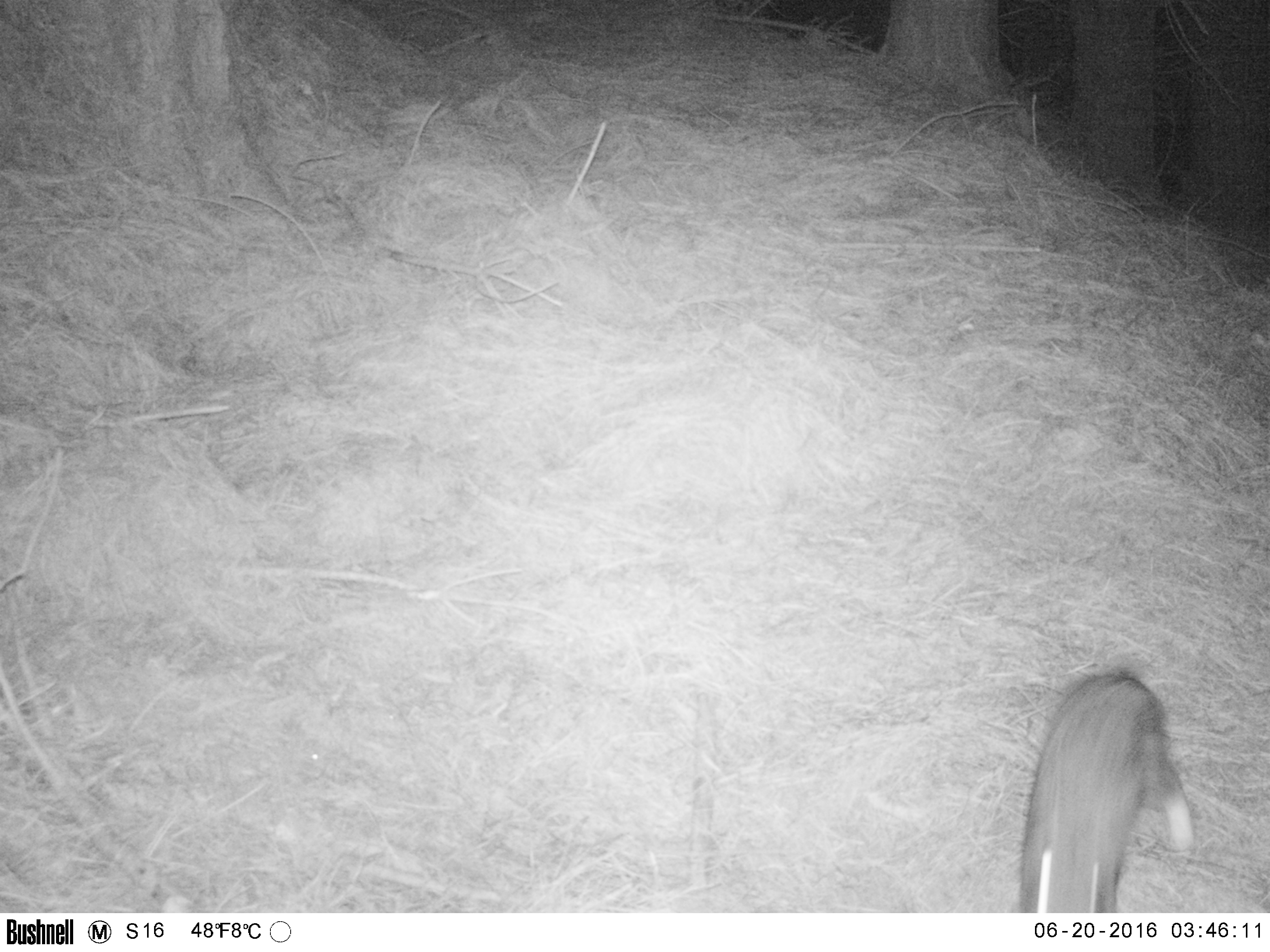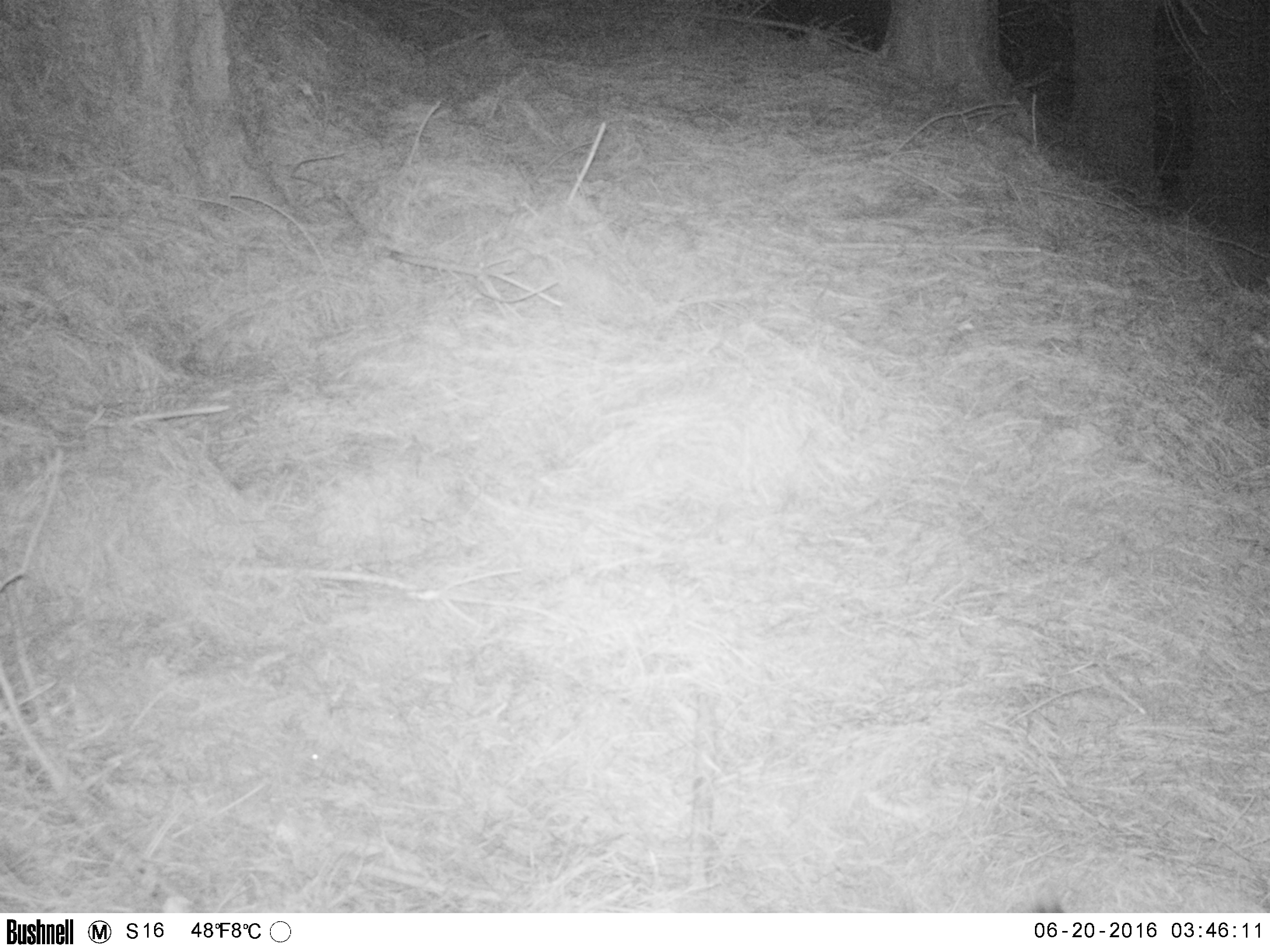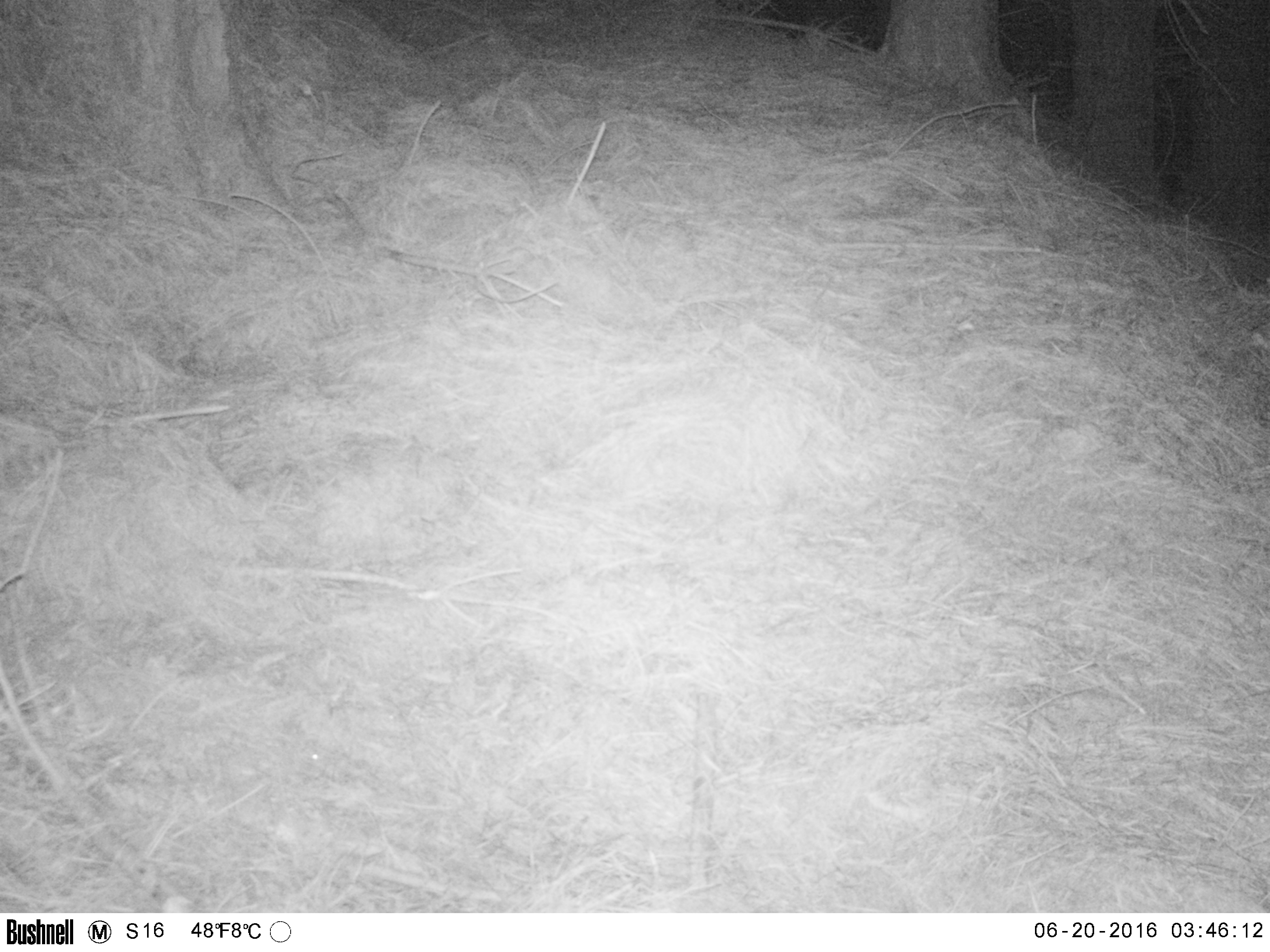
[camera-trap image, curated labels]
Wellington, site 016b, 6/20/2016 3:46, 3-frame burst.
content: unidentified animal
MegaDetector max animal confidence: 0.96